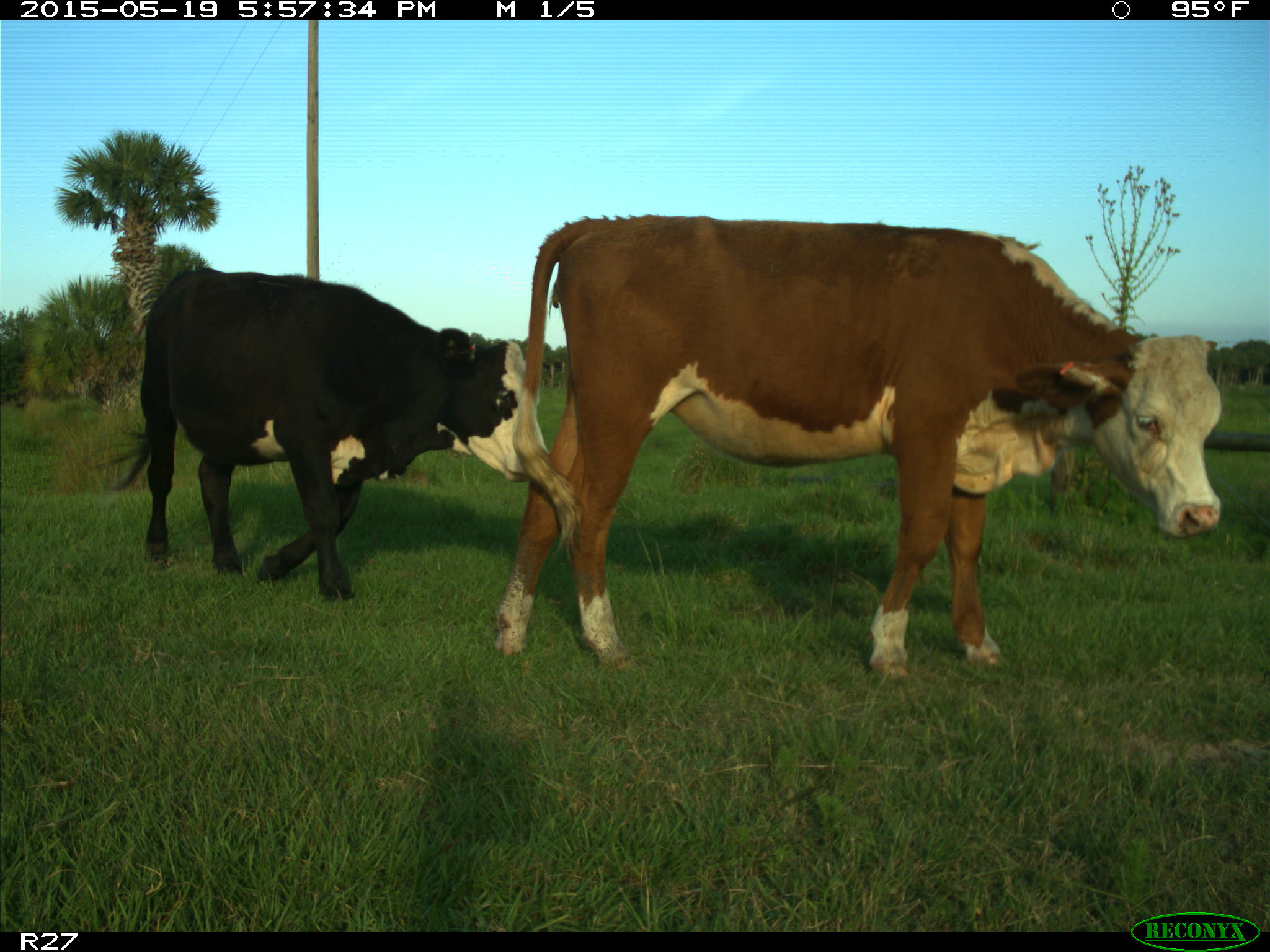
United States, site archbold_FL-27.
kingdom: Animalia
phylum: Chordata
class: Mammalia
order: Artiodactyla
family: Bovidae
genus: Bos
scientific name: Bos taurus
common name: domestic cow